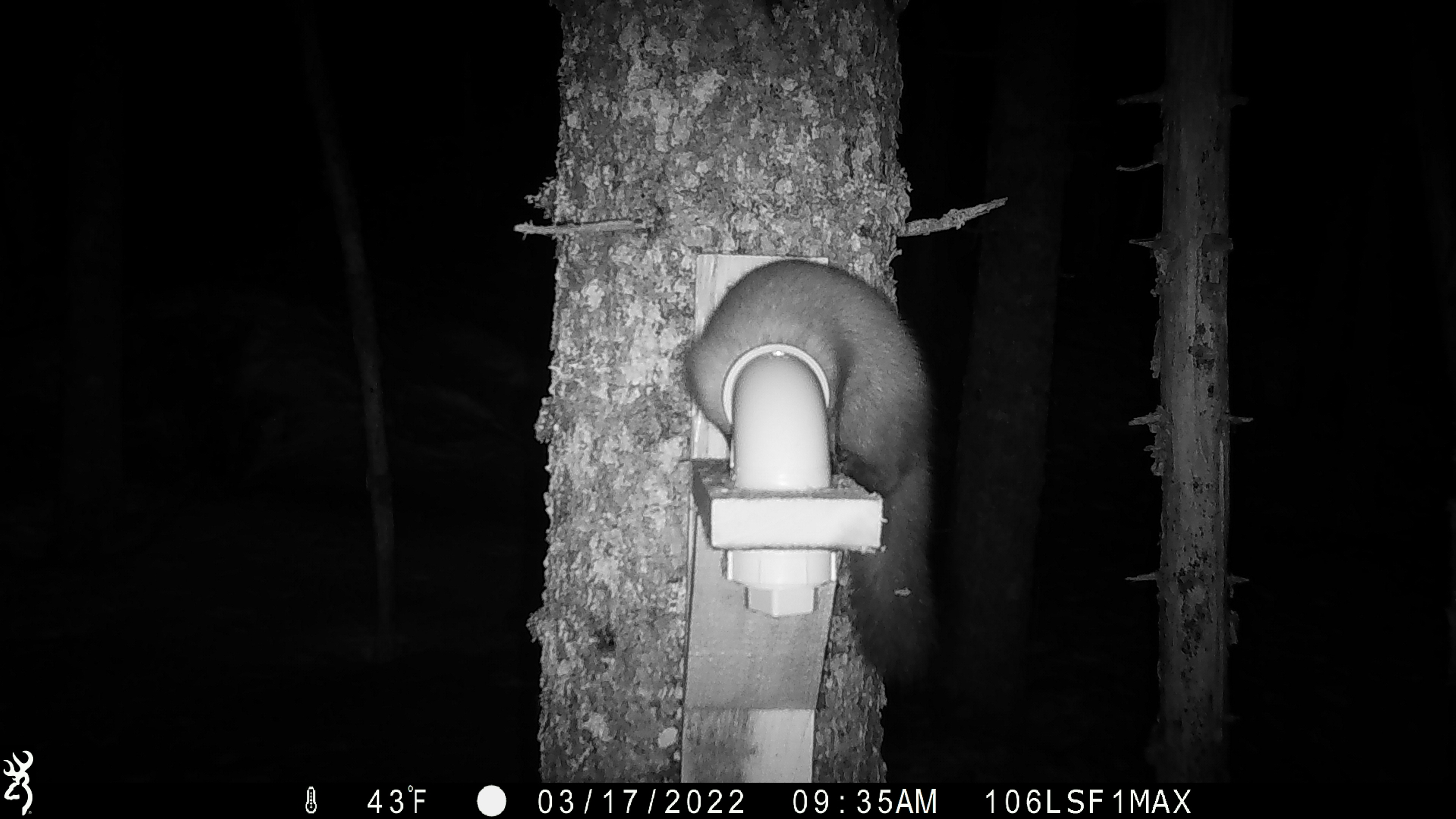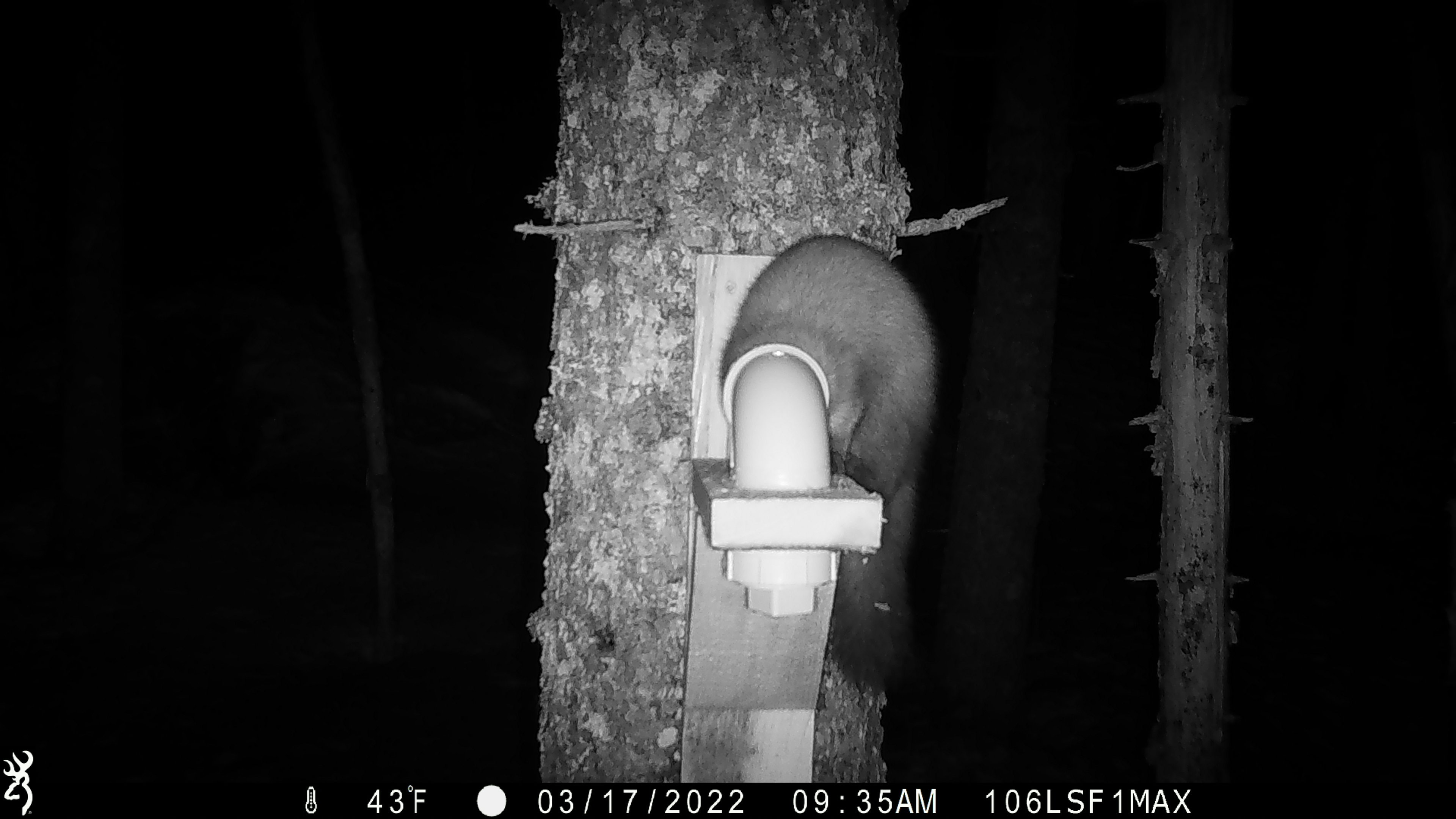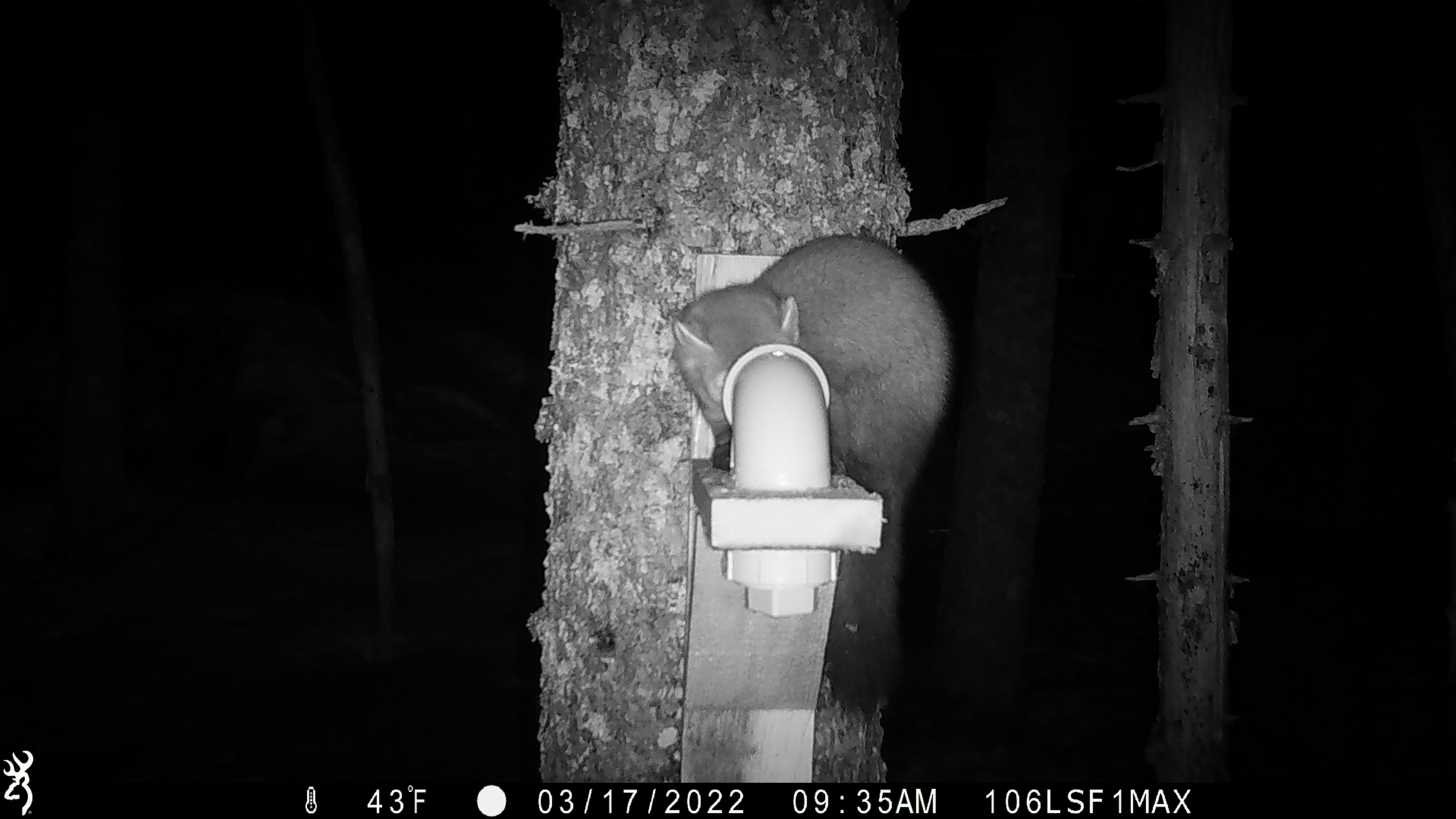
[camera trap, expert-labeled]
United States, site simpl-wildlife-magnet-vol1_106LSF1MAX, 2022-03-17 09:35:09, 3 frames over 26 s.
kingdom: Animalia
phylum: Chordata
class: Mammalia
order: Carnivora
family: Mustelidae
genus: Martes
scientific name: Martes americana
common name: american marten